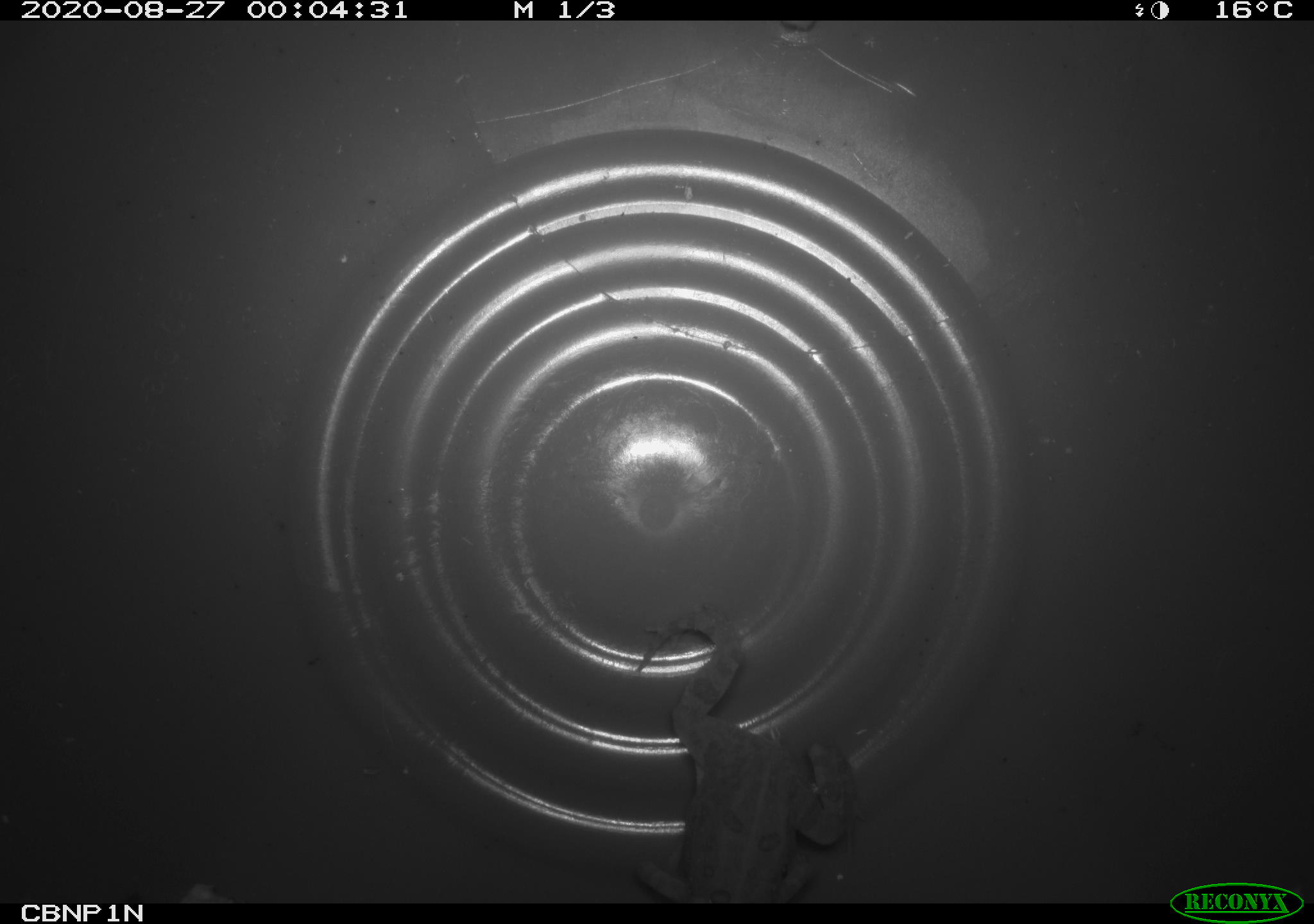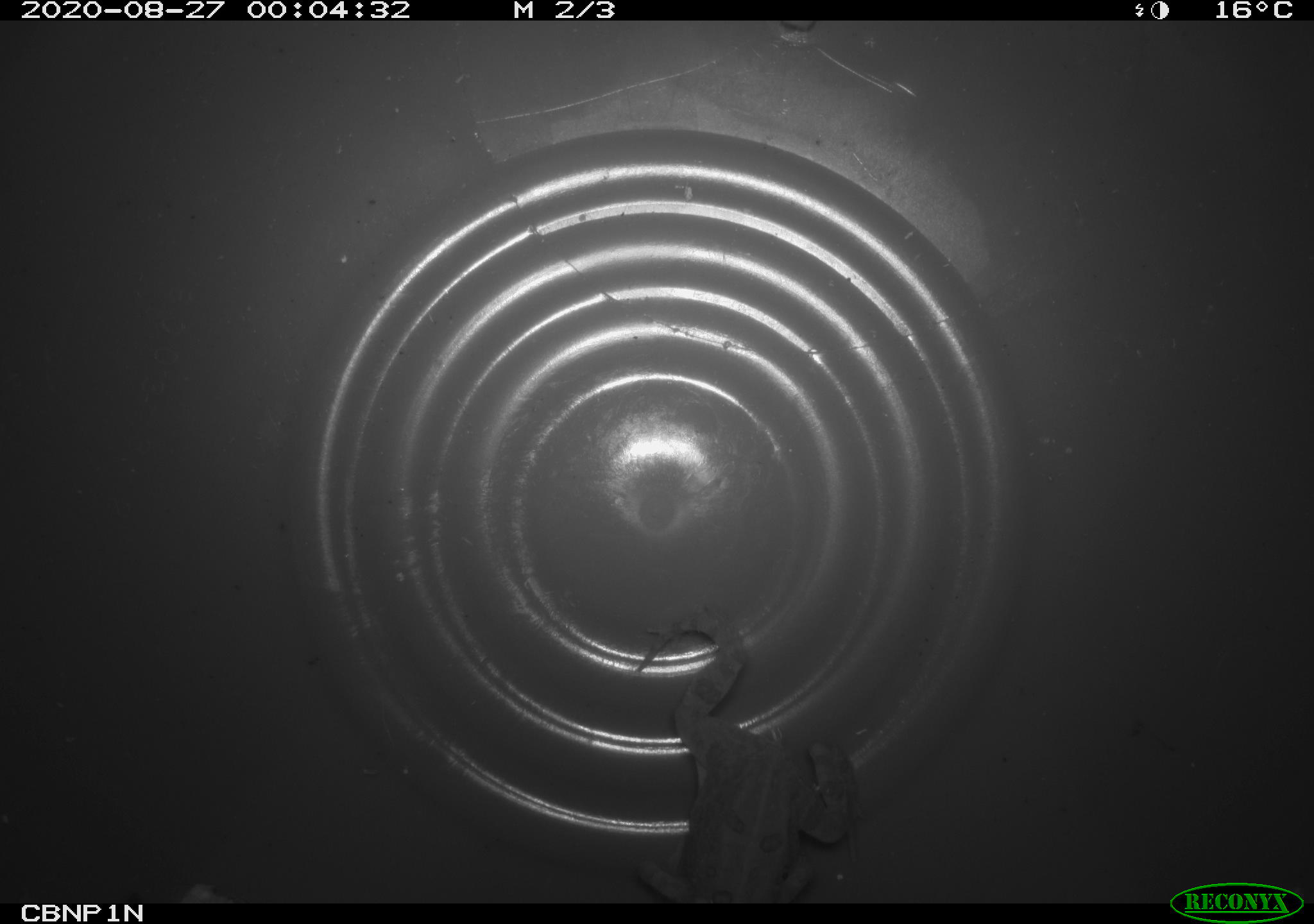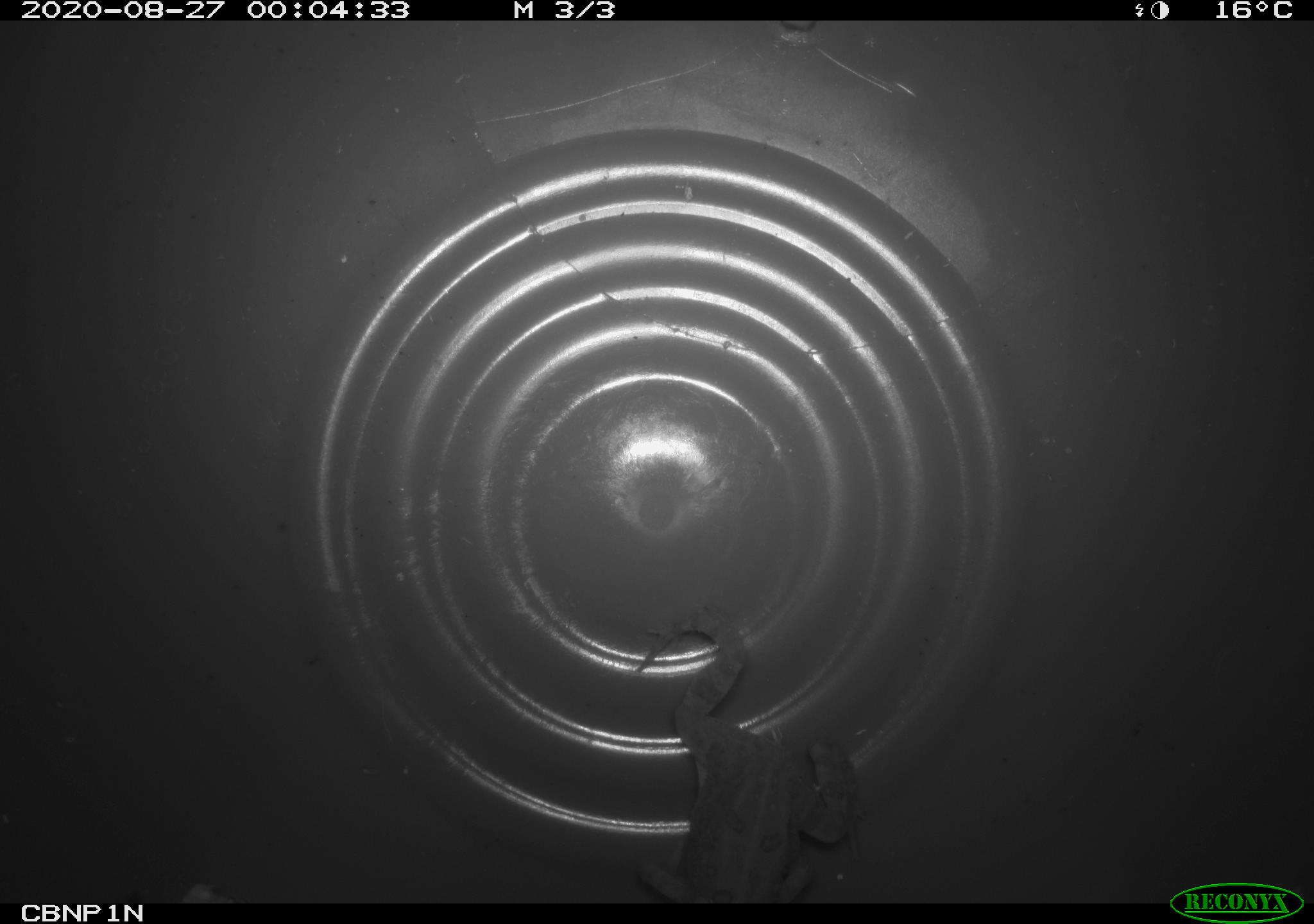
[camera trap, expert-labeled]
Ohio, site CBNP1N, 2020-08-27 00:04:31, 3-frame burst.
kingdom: Animalia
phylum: Chordata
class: Amphibia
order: Anura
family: Bufonidae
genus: Anaxyrus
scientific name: Anaxyrus americanus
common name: american toad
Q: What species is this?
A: American toad (Anaxyrus americanus).